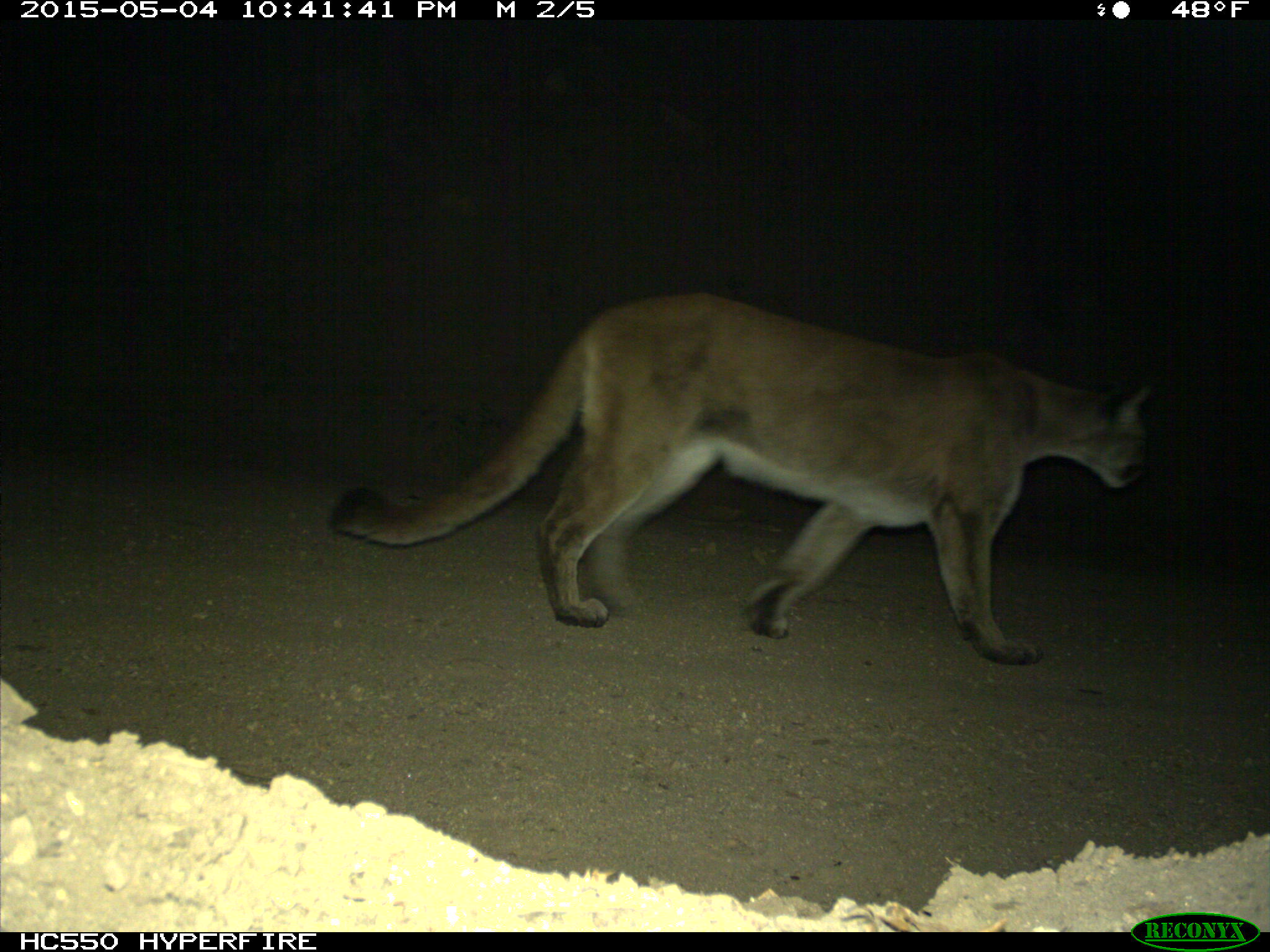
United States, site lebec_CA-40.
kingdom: Animalia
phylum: Chordata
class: Mammalia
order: Artiodactyla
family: Bovidae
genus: Bos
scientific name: Bos taurus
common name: domestic cow